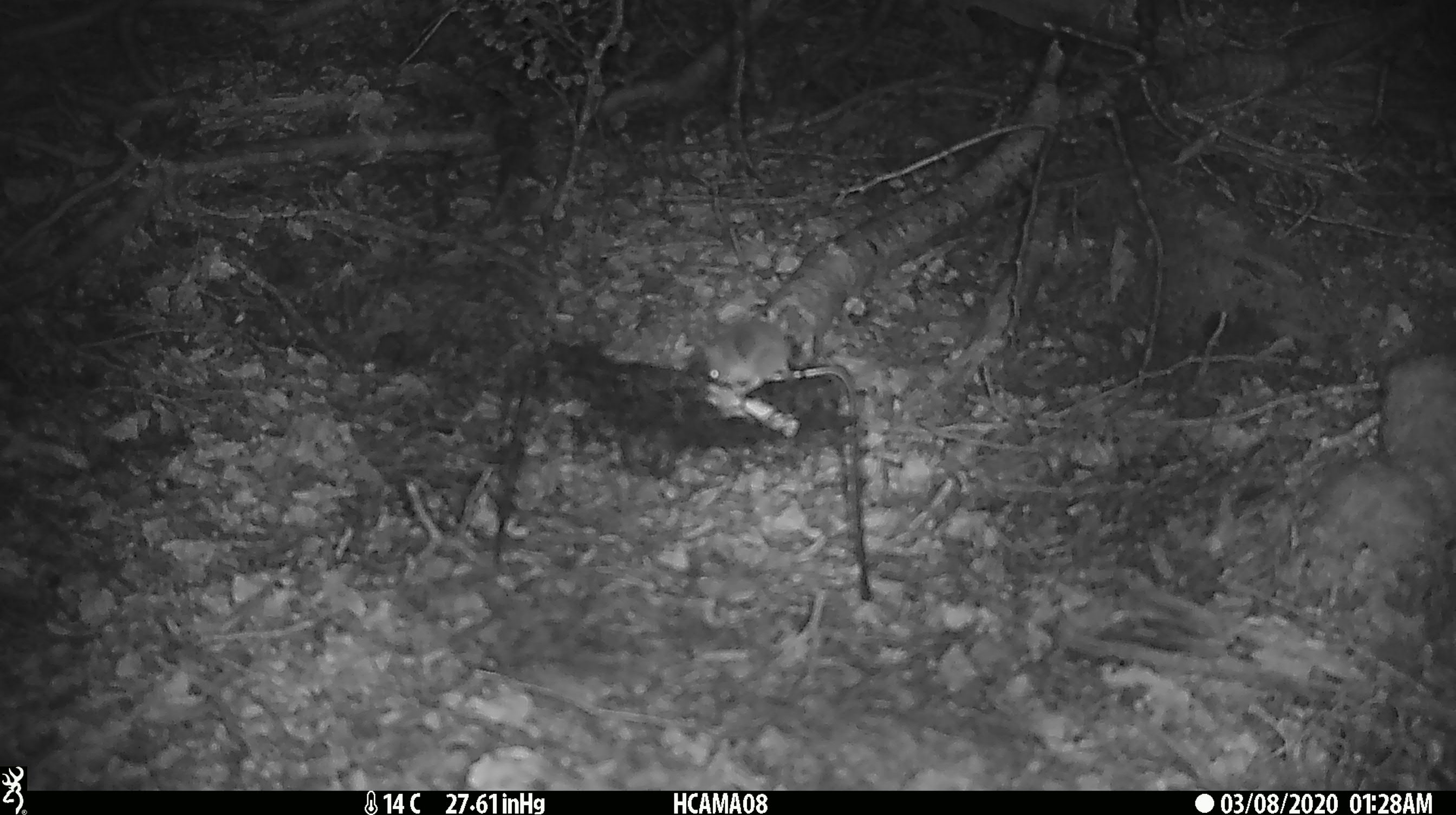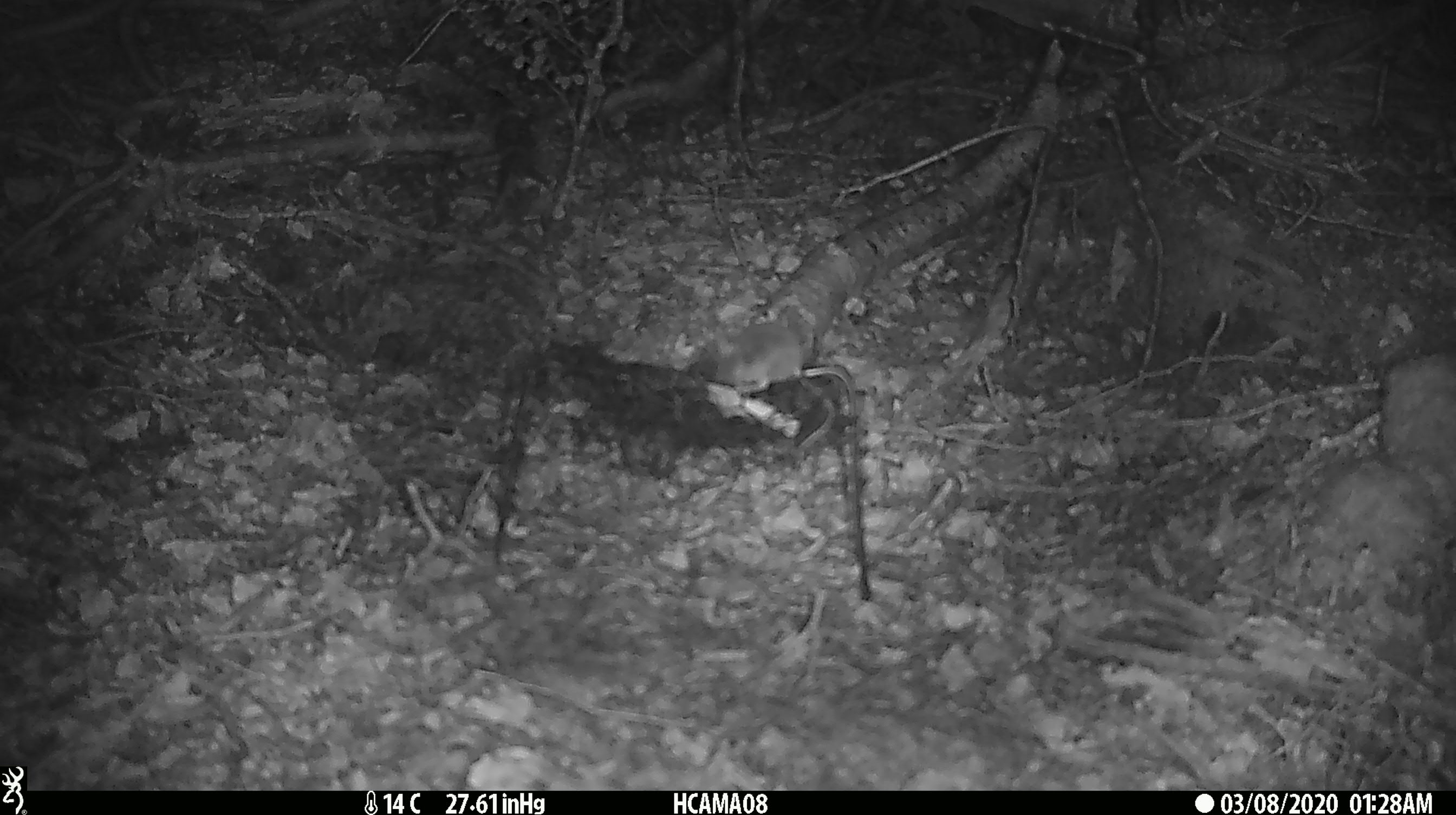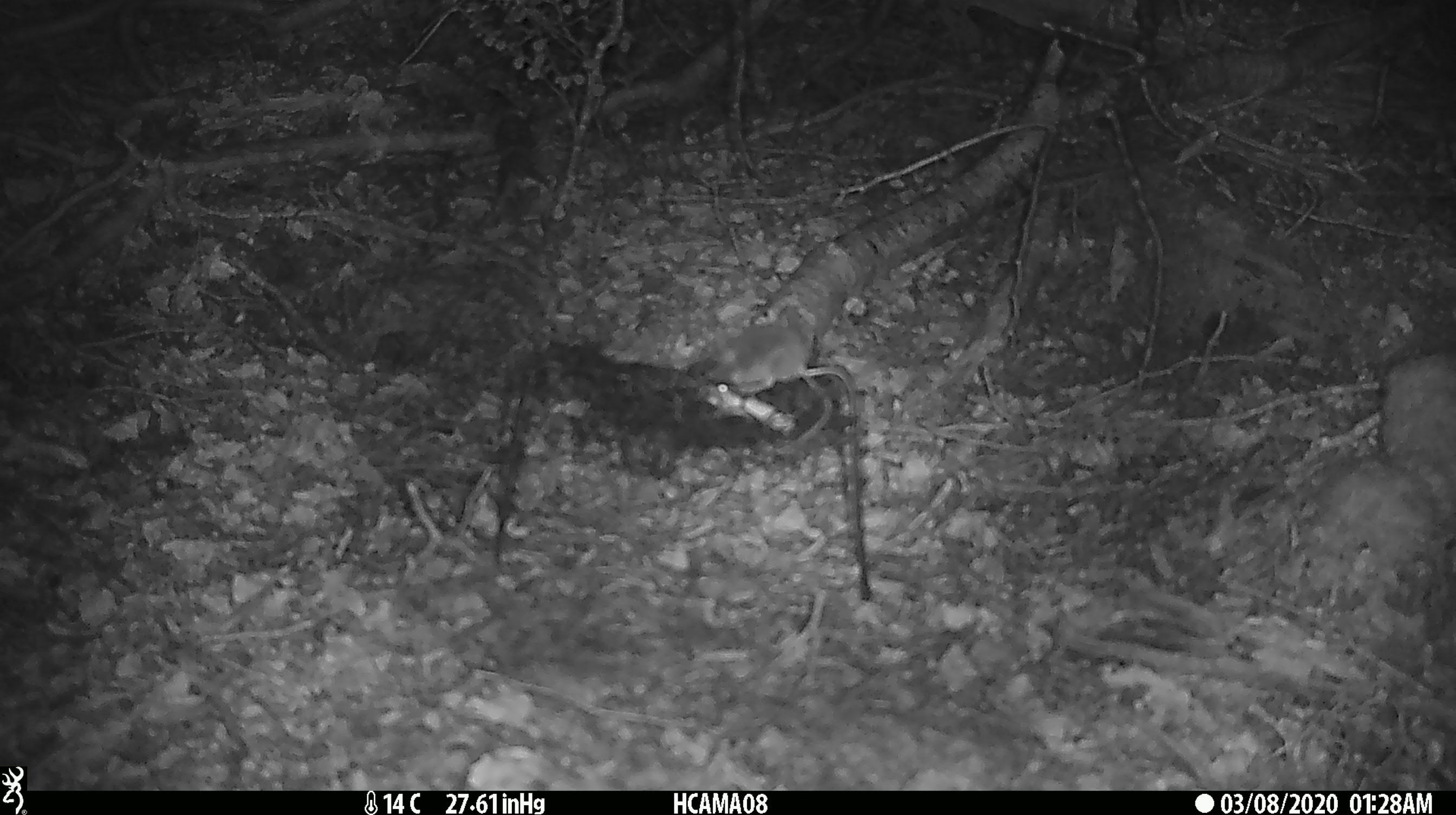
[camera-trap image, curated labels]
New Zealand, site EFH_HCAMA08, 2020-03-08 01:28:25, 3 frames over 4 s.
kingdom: Animalia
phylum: Chordata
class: Mammalia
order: Rodentia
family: Muridae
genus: Mus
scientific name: Mus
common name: mouse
Mouse (Mus).